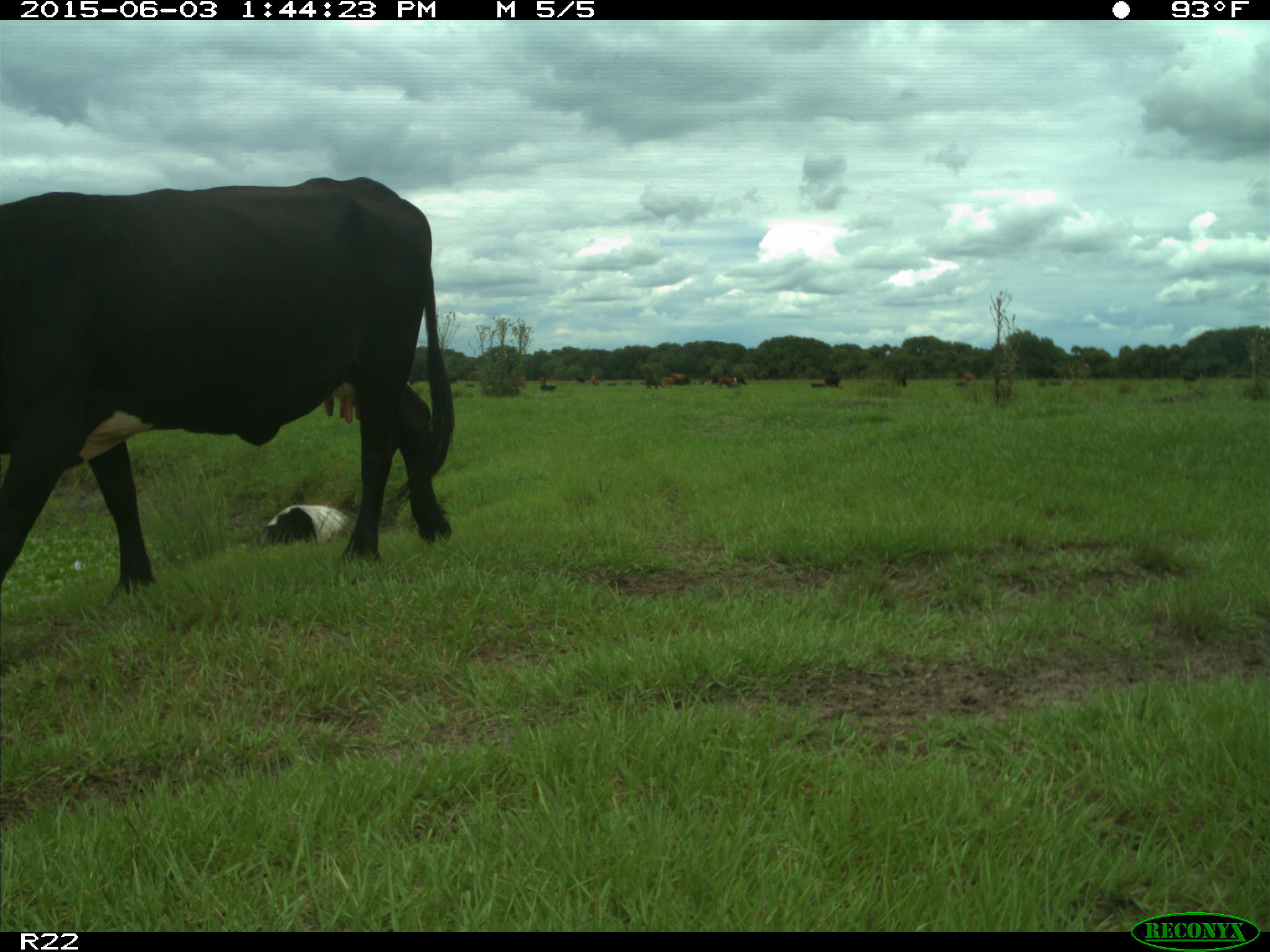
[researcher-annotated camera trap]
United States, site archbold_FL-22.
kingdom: Animalia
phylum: Chordata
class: Mammalia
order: Artiodactyla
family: Bovidae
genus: Bos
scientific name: Bos taurus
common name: domestic cow